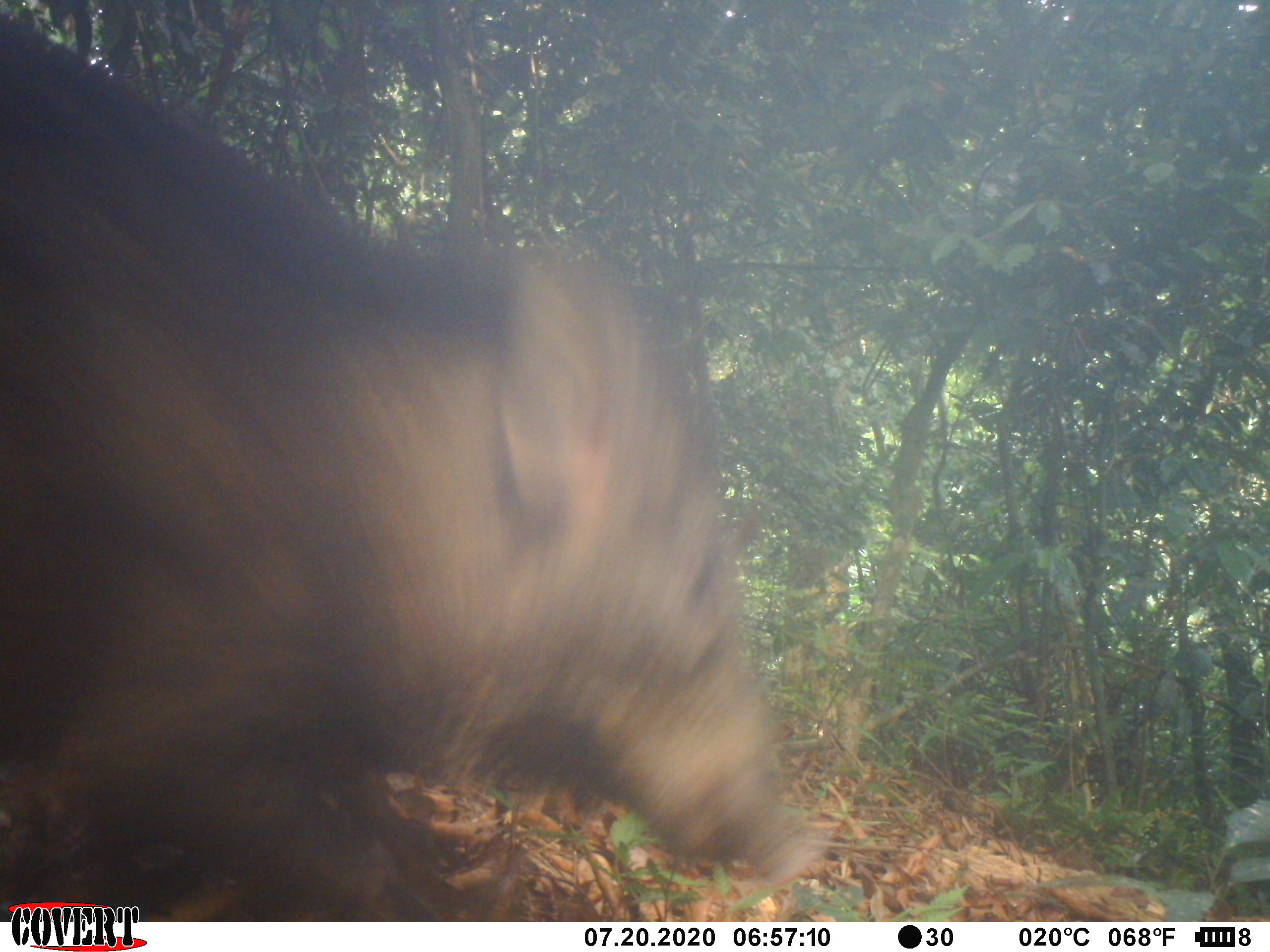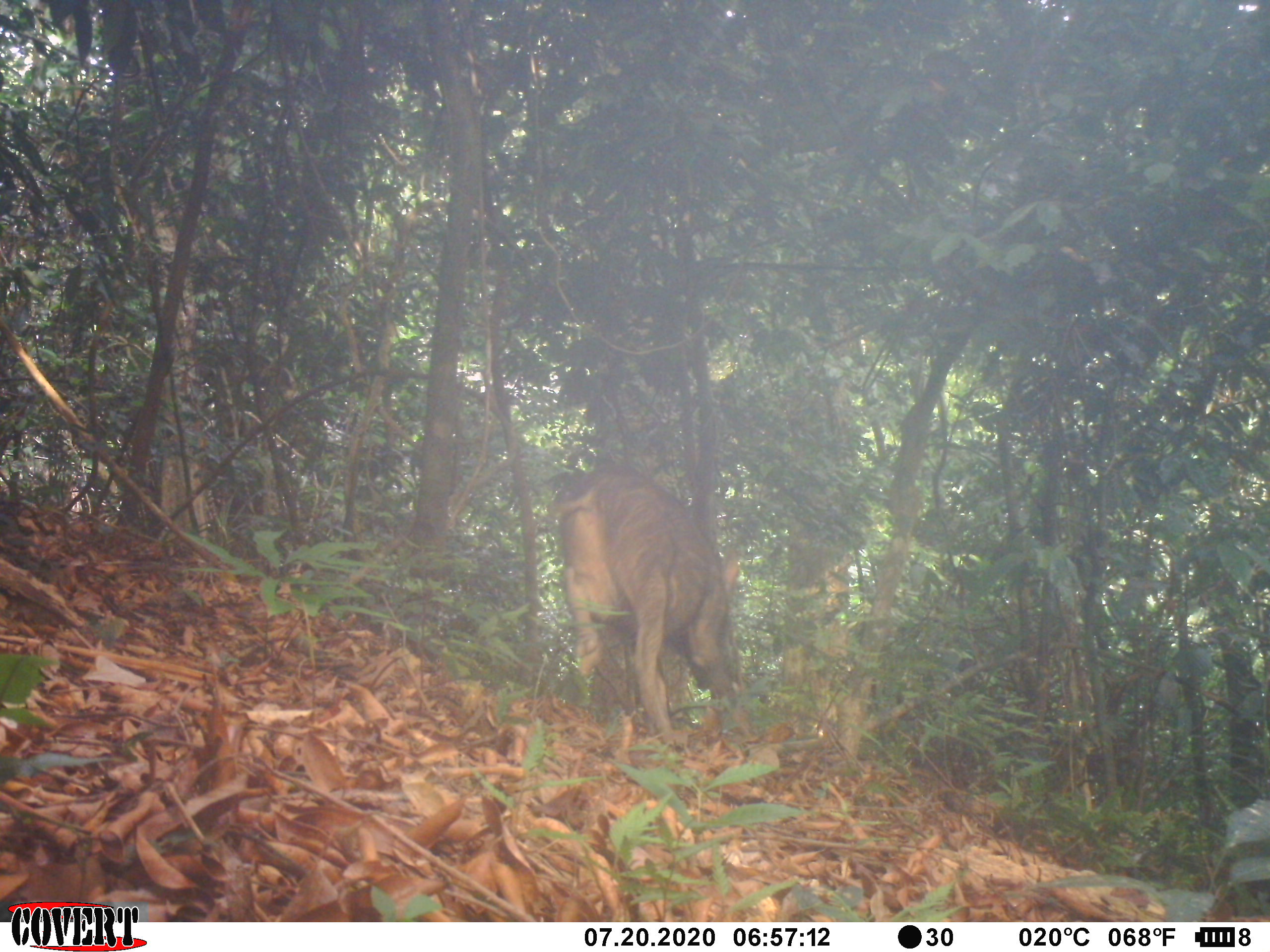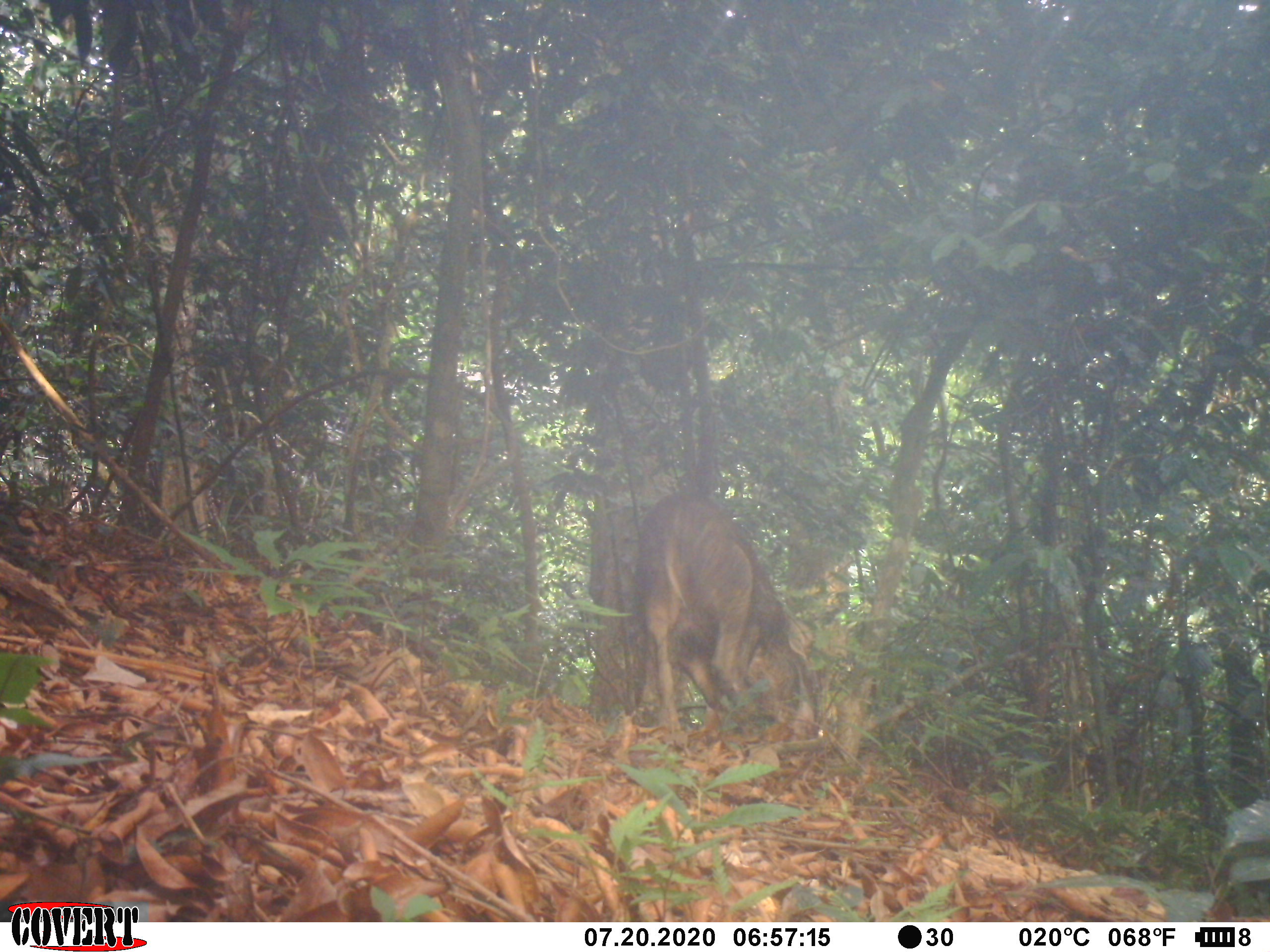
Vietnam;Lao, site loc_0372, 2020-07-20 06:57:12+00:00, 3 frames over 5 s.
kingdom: Animalia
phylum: Chordata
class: Mammalia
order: Artiodactyla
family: Suidae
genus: Sus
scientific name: Sus scrofa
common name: eurasian wild pig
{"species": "eurasian wild pig (Sus scrofa)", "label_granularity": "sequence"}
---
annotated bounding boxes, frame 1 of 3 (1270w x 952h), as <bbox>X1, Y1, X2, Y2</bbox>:
eurasian wild pig: <bbox>0, 11, 824, 922</bbox>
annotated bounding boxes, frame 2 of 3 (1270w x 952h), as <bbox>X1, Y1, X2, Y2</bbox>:
eurasian wild pig: <bbox>549, 462, 752, 749</bbox>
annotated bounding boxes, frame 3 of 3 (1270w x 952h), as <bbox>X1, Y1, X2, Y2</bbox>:
eurasian wild pig: <bbox>635, 494, 823, 743</bbox>